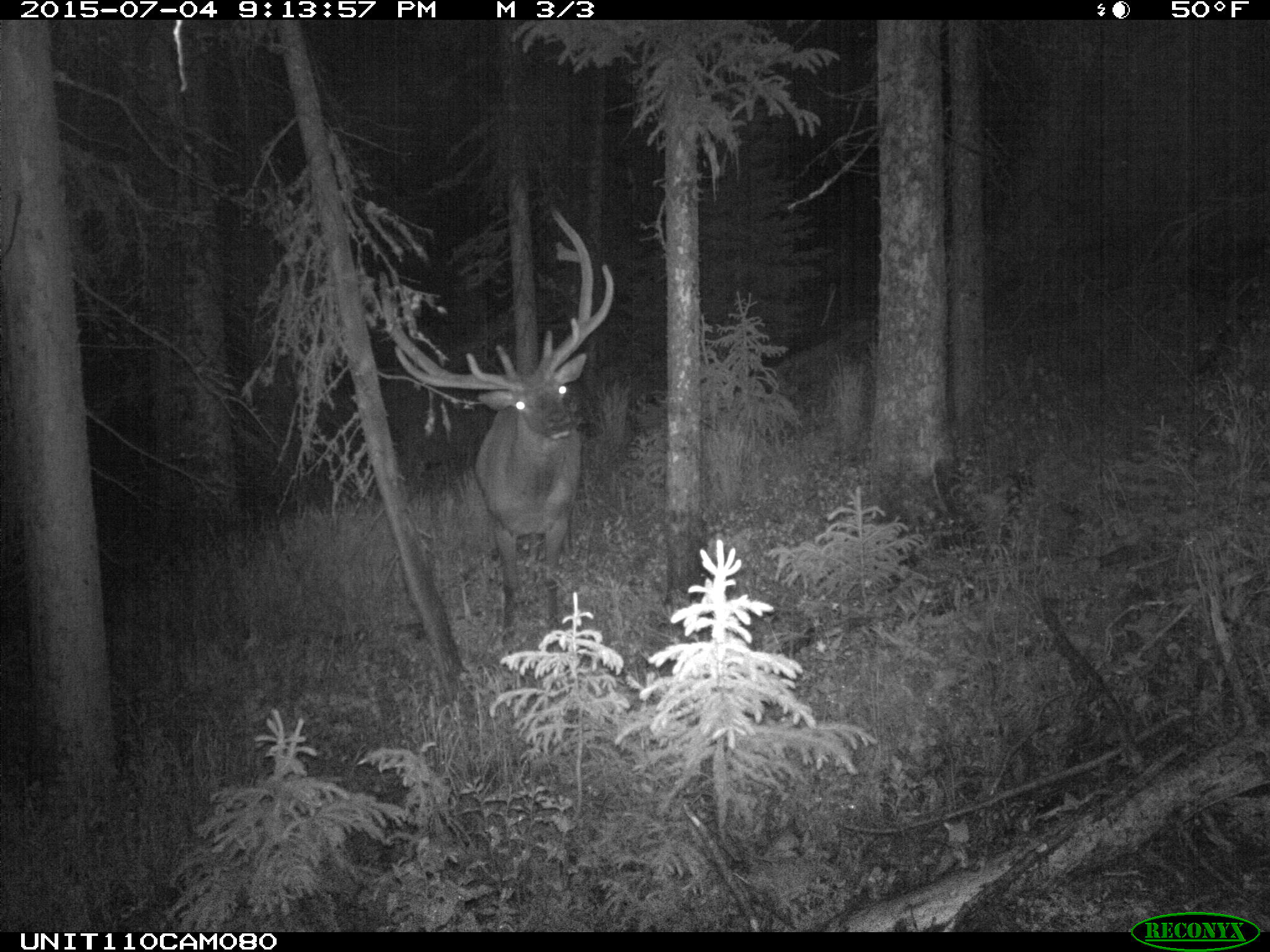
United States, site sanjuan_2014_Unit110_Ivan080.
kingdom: Animalia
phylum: Chordata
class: Mammalia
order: Artiodactyla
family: Cervidae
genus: Cervus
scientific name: Cervus elaphus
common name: red deer